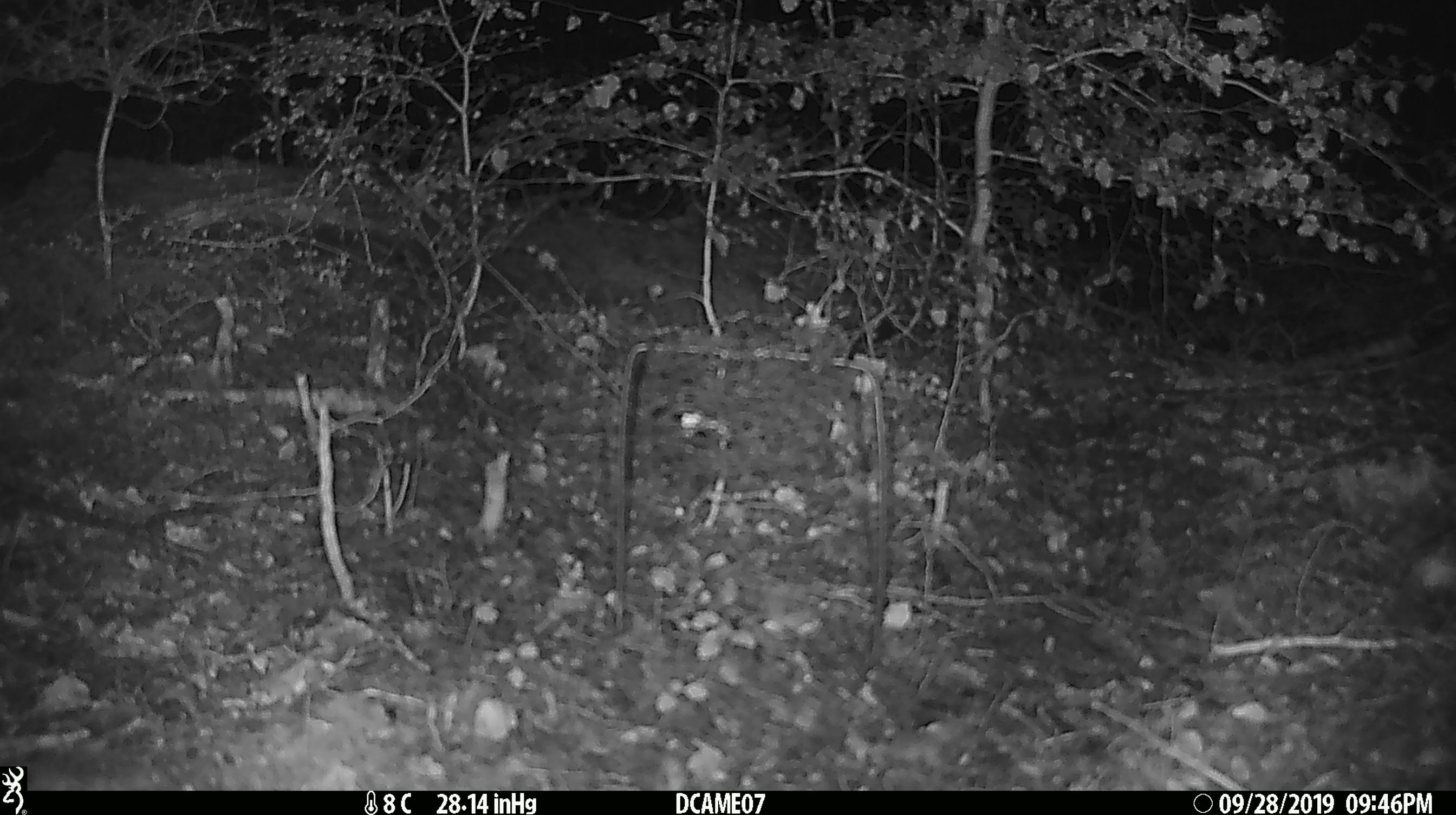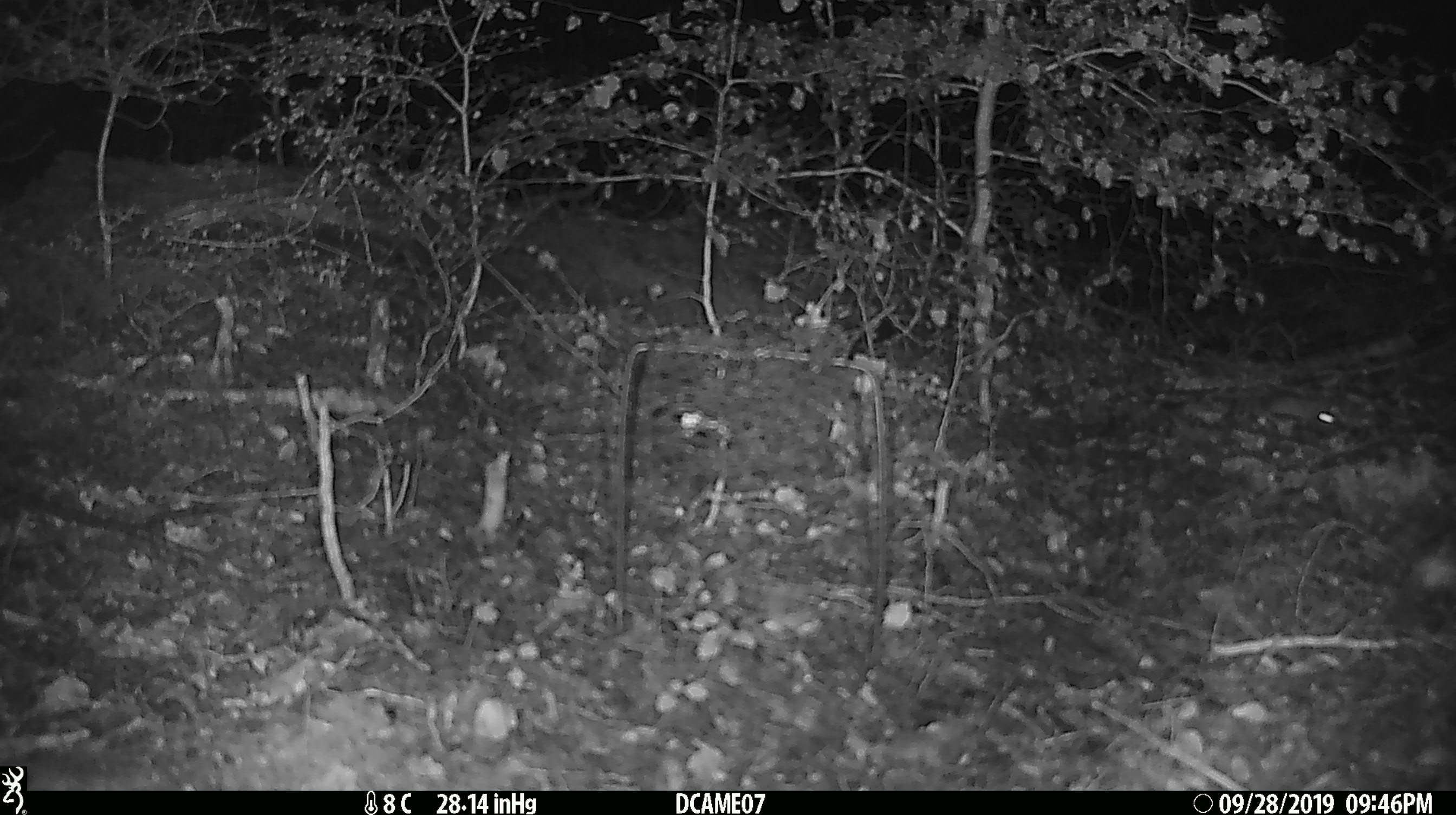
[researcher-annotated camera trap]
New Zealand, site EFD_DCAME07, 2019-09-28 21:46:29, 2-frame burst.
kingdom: Animalia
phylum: Chordata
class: Mammalia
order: Rodentia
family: Muridae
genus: Mus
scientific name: Mus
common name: mouse